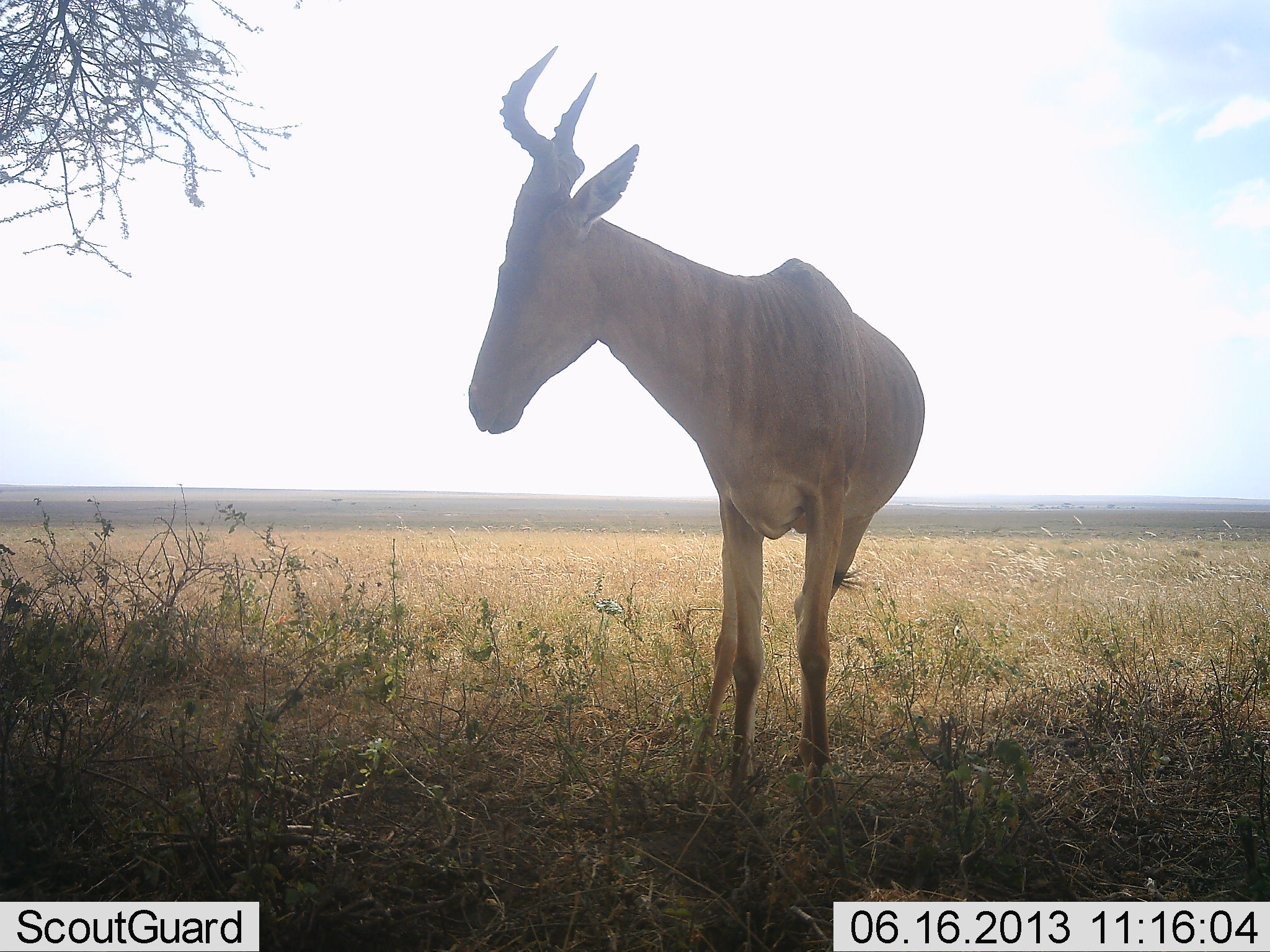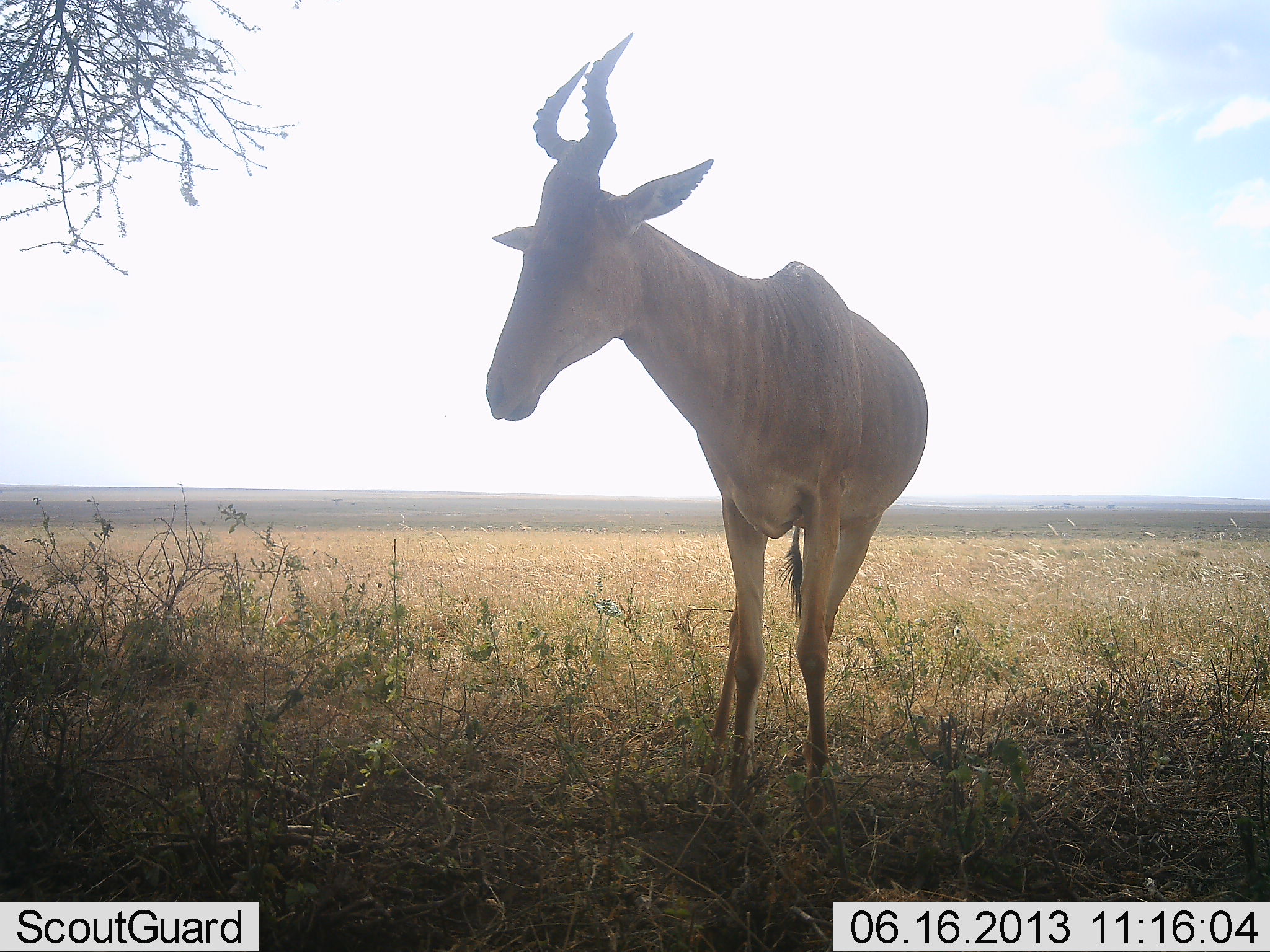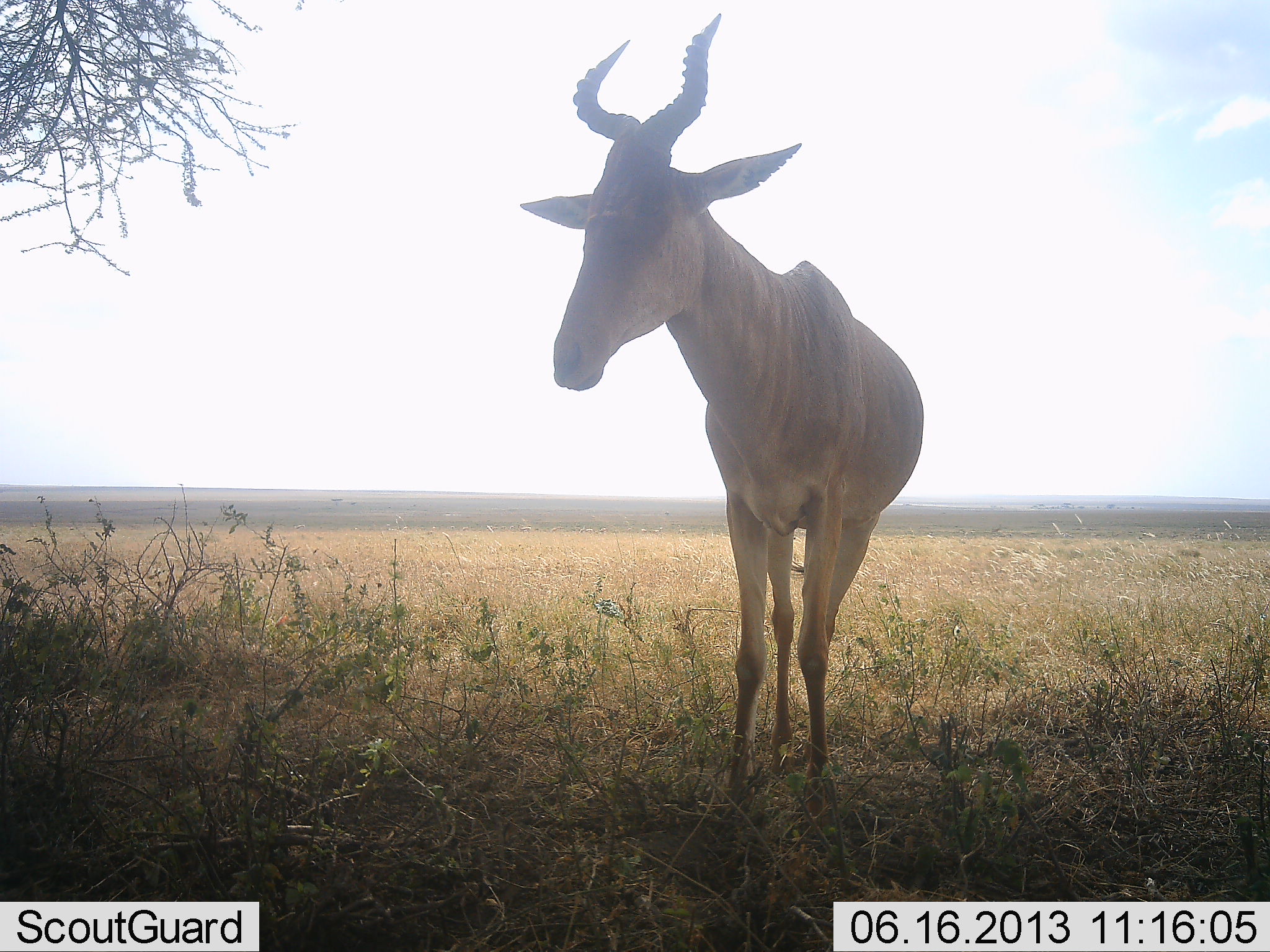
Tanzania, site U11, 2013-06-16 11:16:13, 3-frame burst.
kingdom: Animalia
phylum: Chordata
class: Mammalia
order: Artiodactyla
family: Bovidae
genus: Alcelaphus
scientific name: Alcelaphus buselaphus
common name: hartebeest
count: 1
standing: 100%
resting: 0%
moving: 0%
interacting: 0%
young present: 0%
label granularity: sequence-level